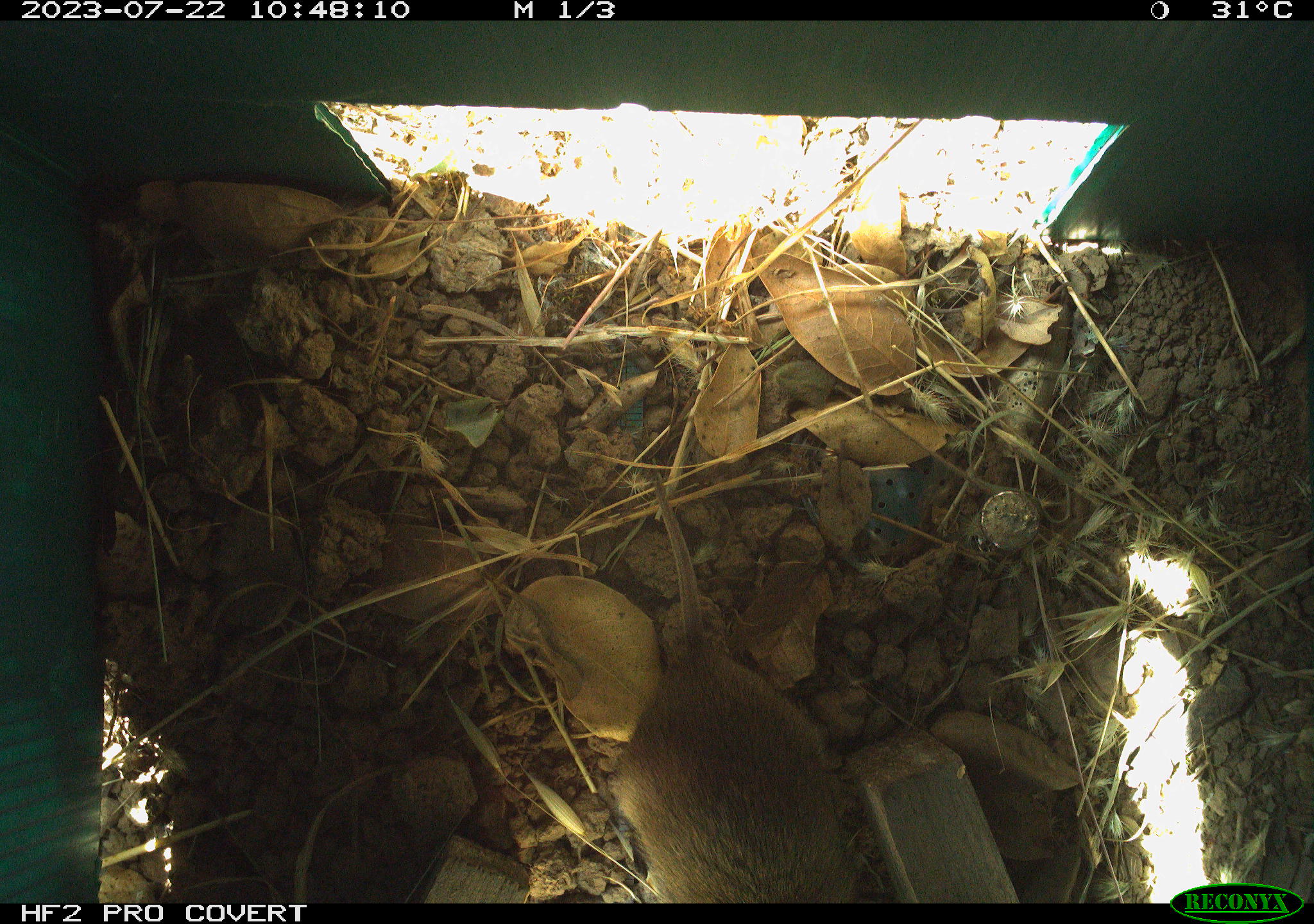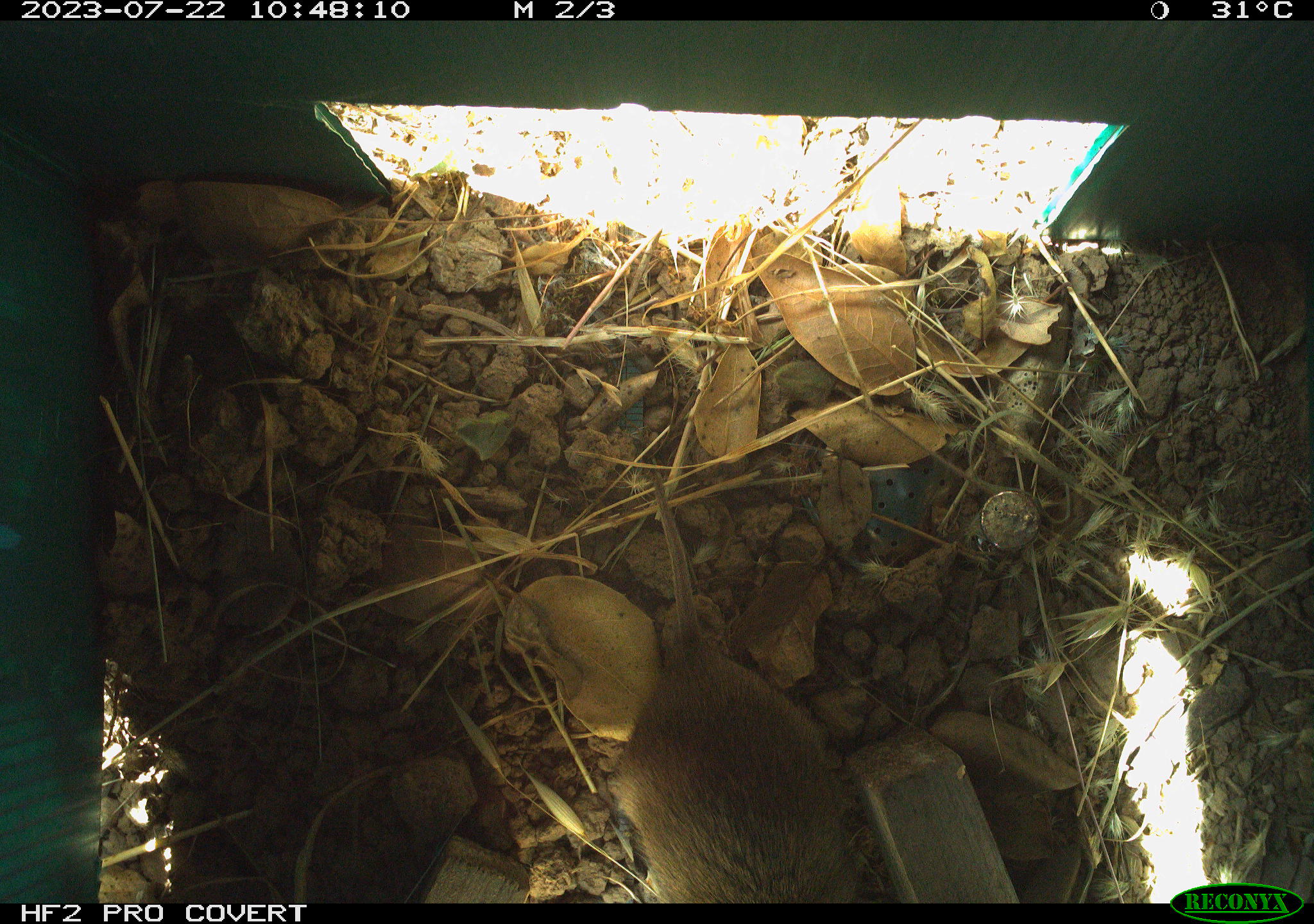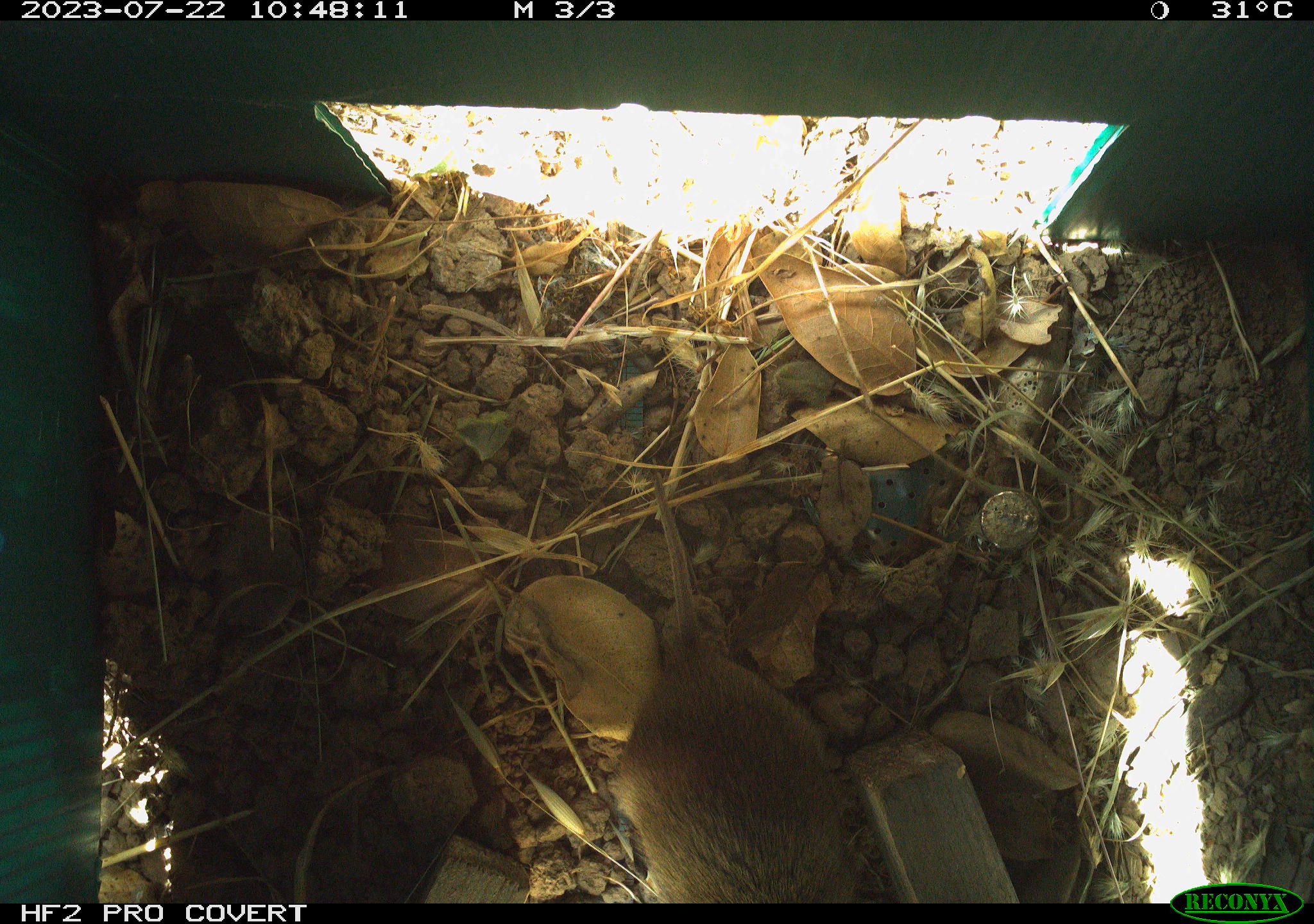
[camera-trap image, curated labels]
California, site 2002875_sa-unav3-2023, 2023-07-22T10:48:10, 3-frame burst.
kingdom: Animalia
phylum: Chordata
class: Mammalia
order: Rodentia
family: Cricetidae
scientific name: Arvicolinae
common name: voles, lemmings, and muskrats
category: arvicolinae subfamily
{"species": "arvicolinae subfamily (voles, lemmings, and muskrats) (Arvicolinae)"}